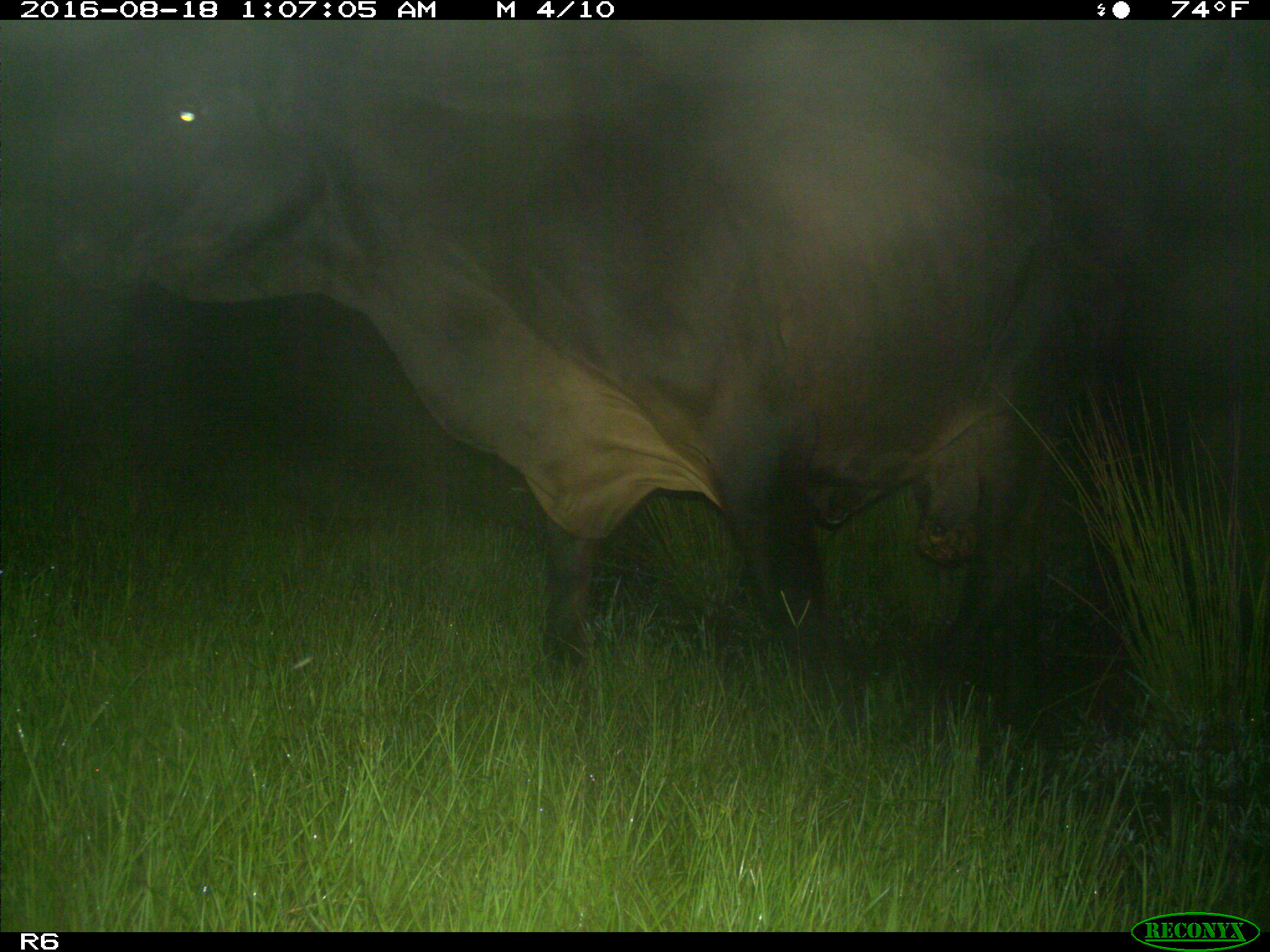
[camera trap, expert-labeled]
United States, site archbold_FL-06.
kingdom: Animalia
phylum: Chordata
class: Mammalia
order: Artiodactyla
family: Bovidae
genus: Bos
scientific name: Bos taurus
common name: domestic cow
Bos taurus (domestic cow).